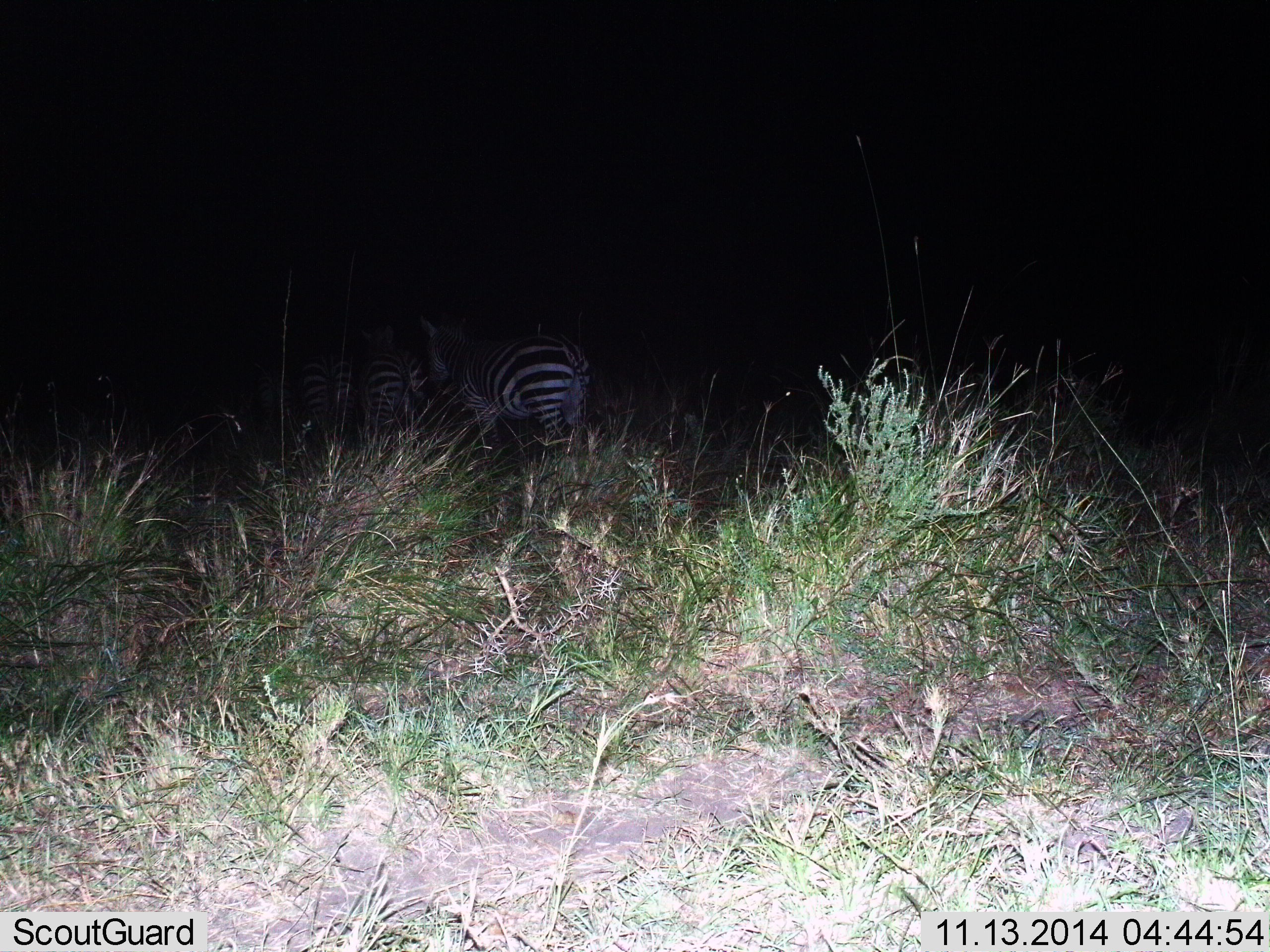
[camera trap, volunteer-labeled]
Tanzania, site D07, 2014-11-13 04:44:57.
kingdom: Animalia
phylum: Chordata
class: Mammalia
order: Perissodactyla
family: Equidae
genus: Equus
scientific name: Equus quagga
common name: plains zebra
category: zebra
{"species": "zebra (plains zebra) (Equus quagga)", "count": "3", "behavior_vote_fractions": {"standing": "80%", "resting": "0%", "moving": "10%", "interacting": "0%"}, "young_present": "0%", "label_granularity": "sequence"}